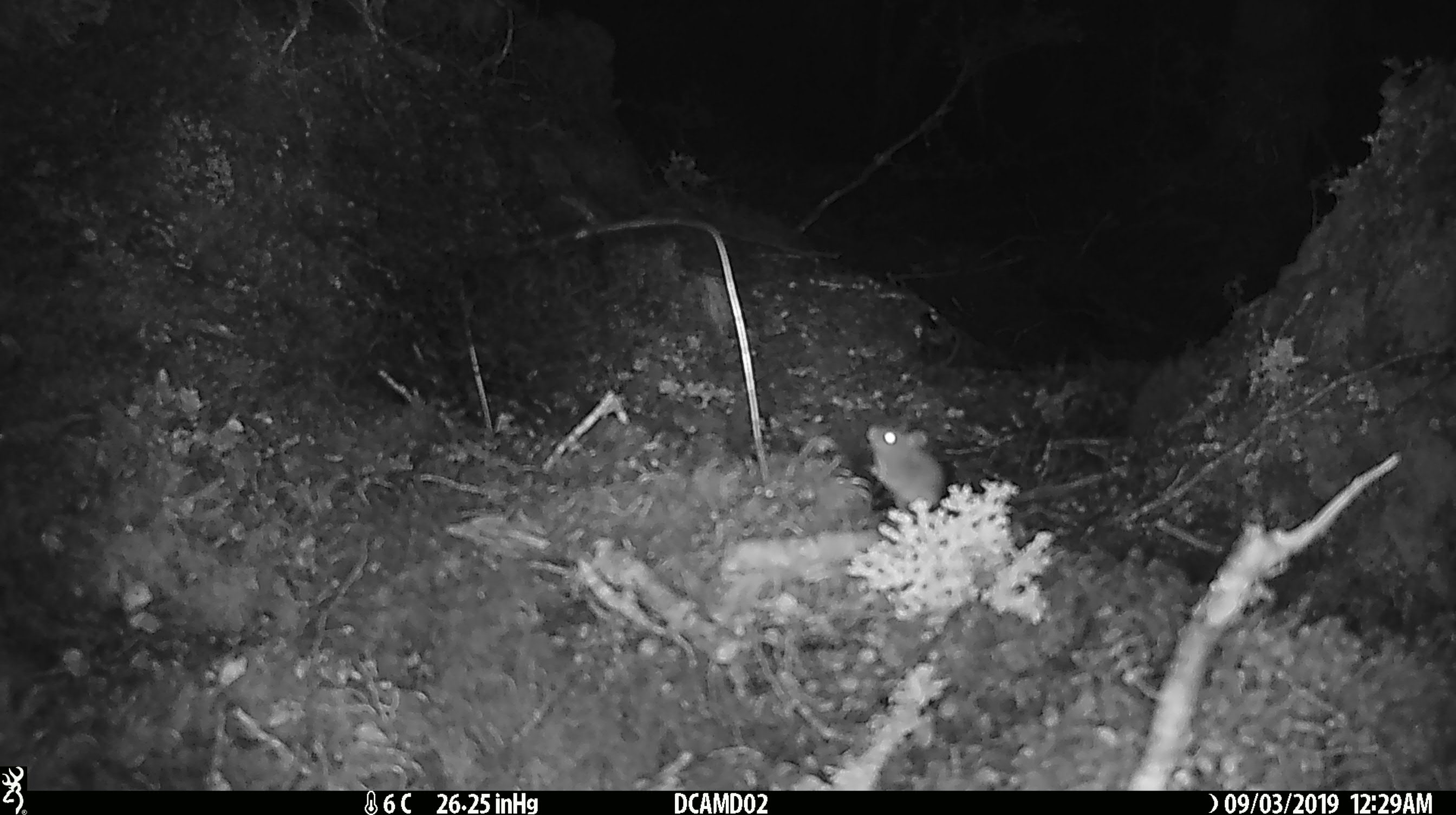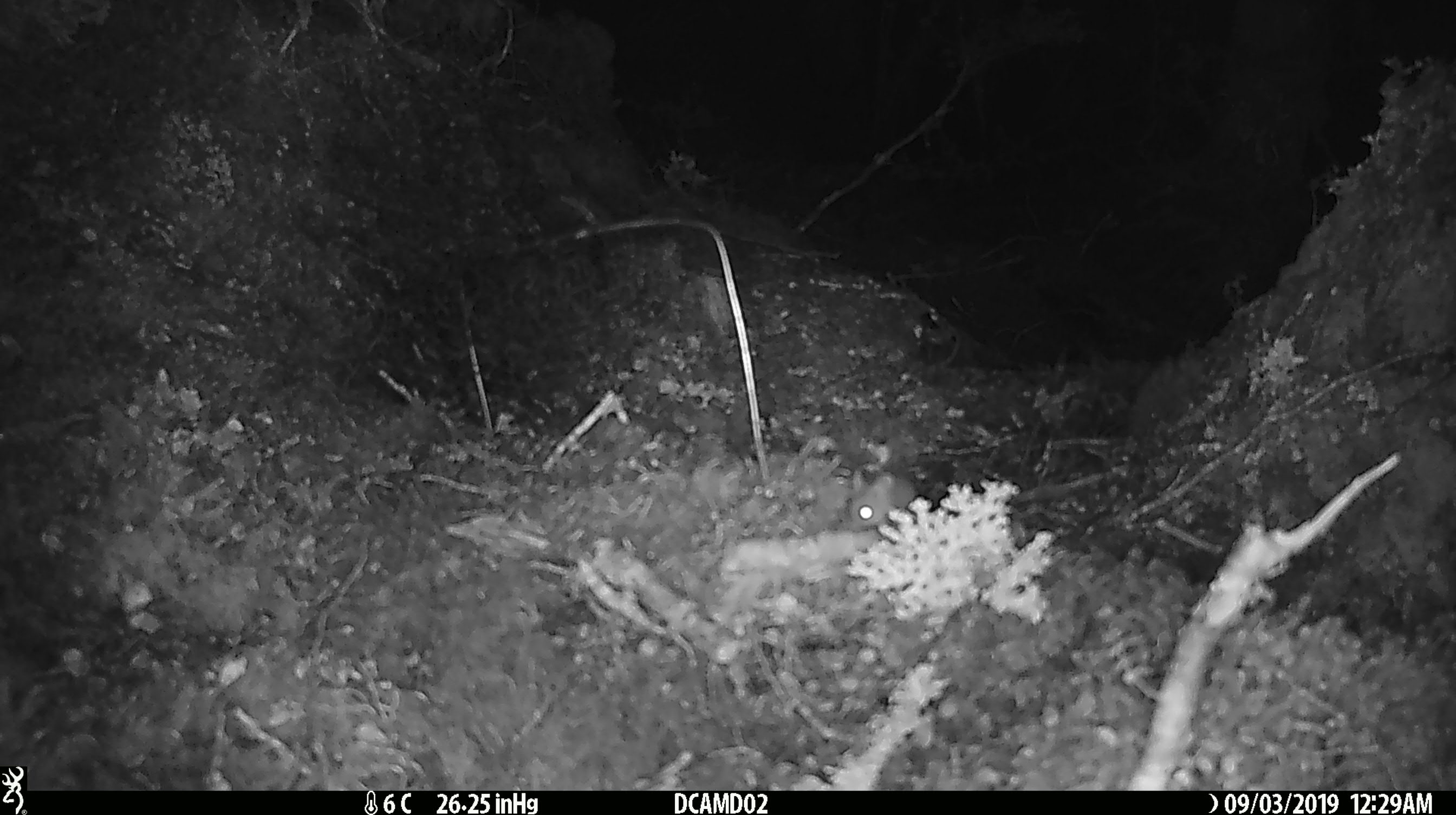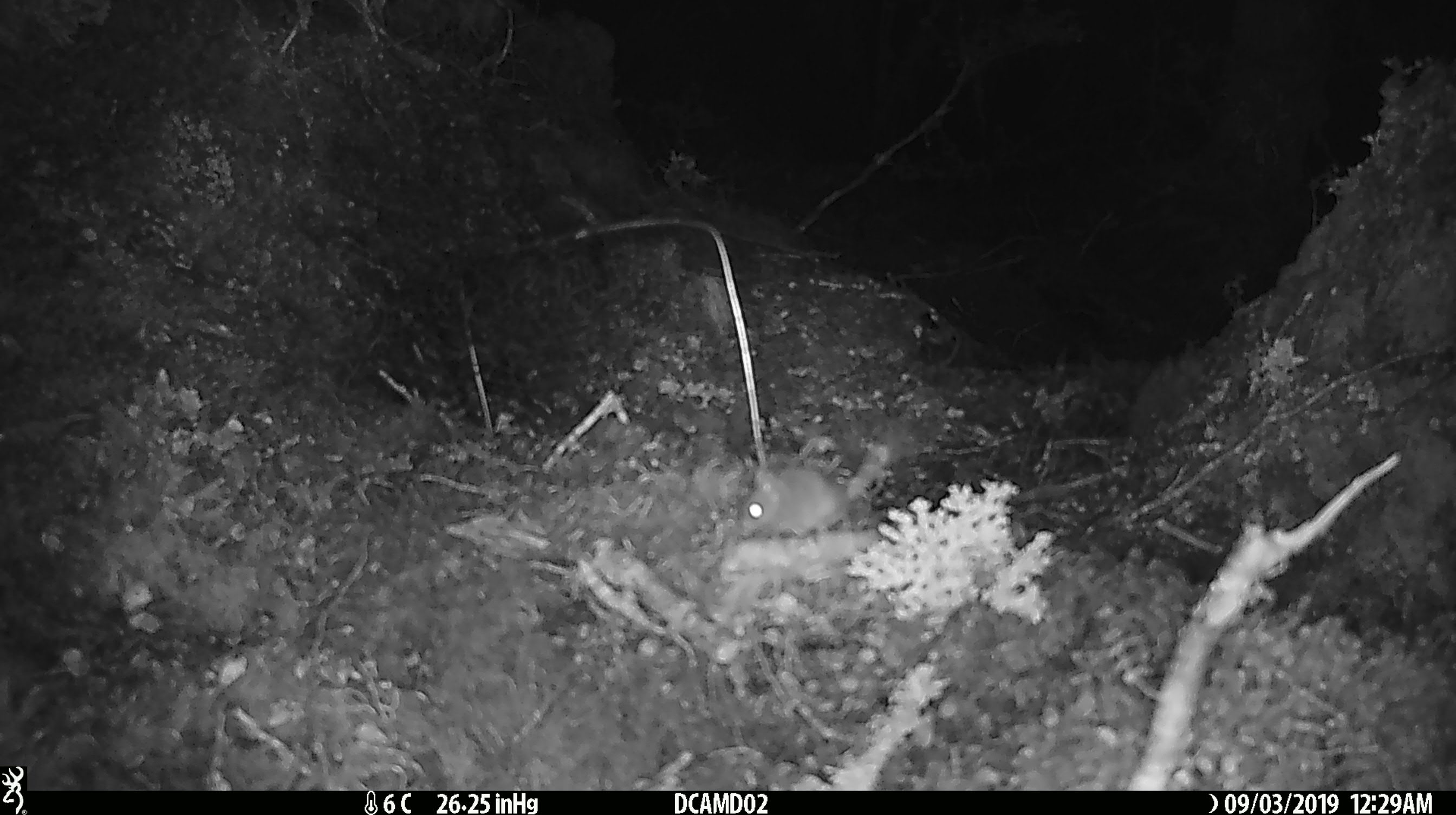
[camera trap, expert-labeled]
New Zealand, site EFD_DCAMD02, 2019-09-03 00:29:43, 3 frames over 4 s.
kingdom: Animalia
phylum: Chordata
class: Mammalia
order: Rodentia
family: Muridae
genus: Mus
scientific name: Mus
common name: mouse